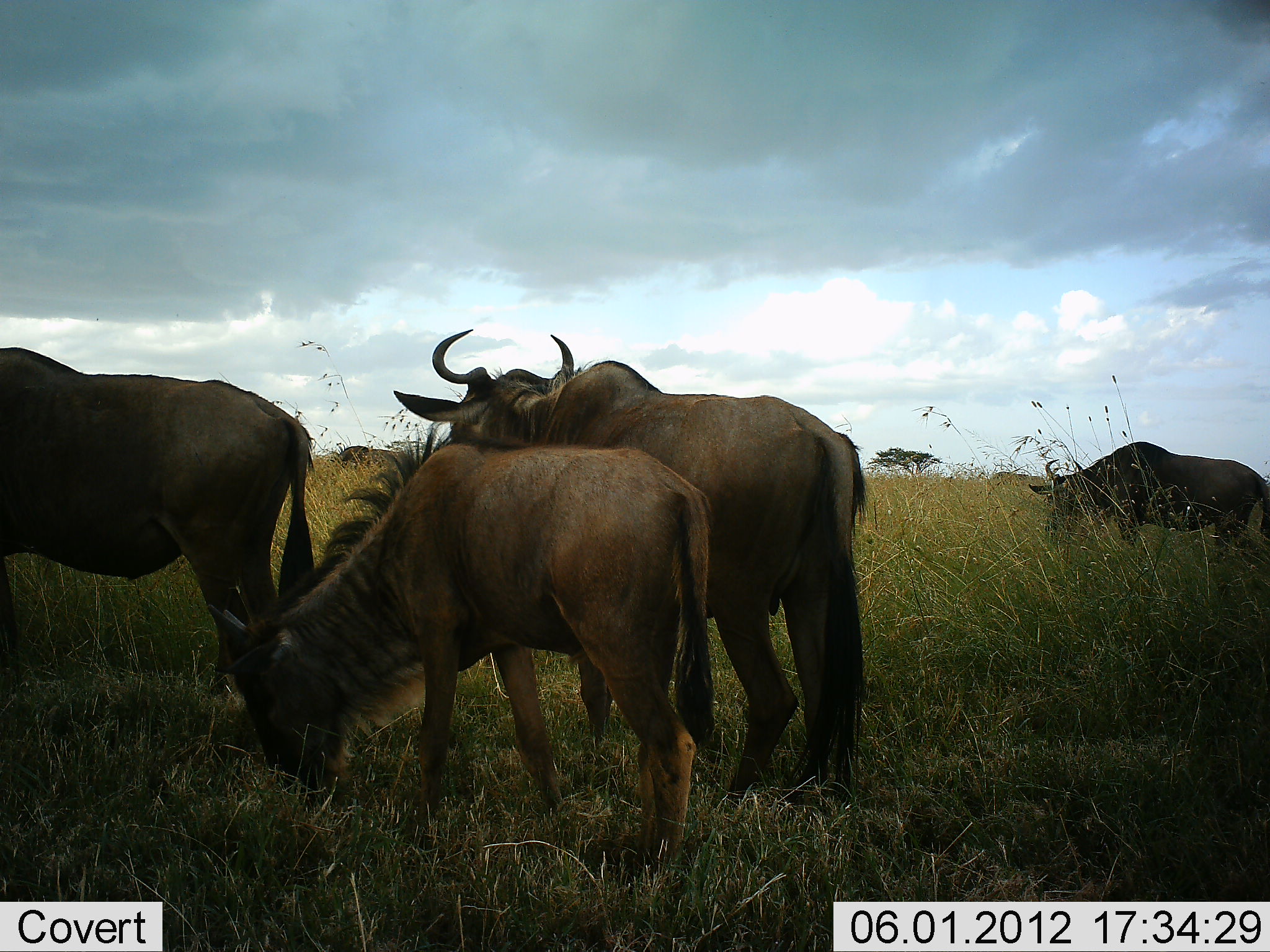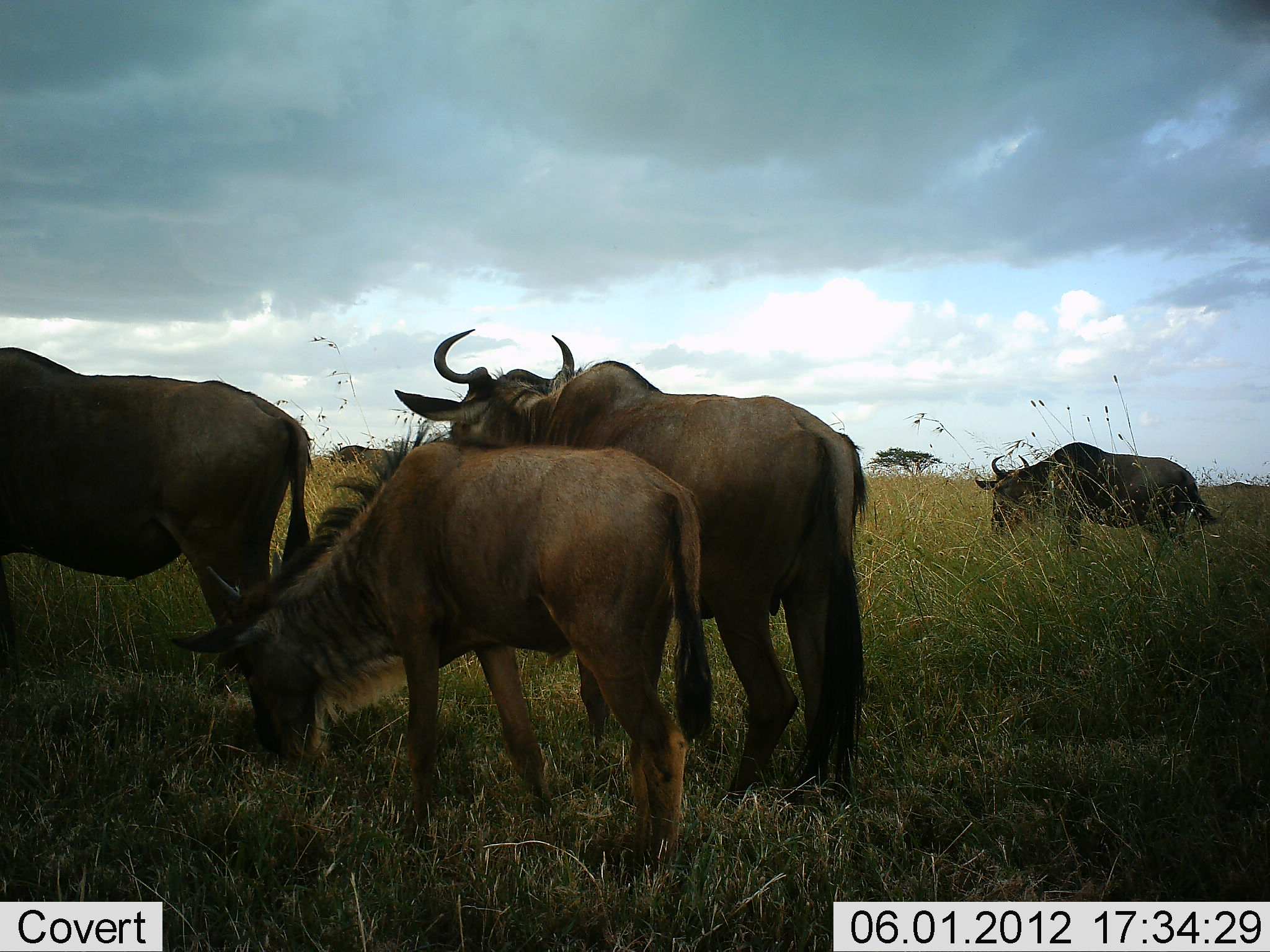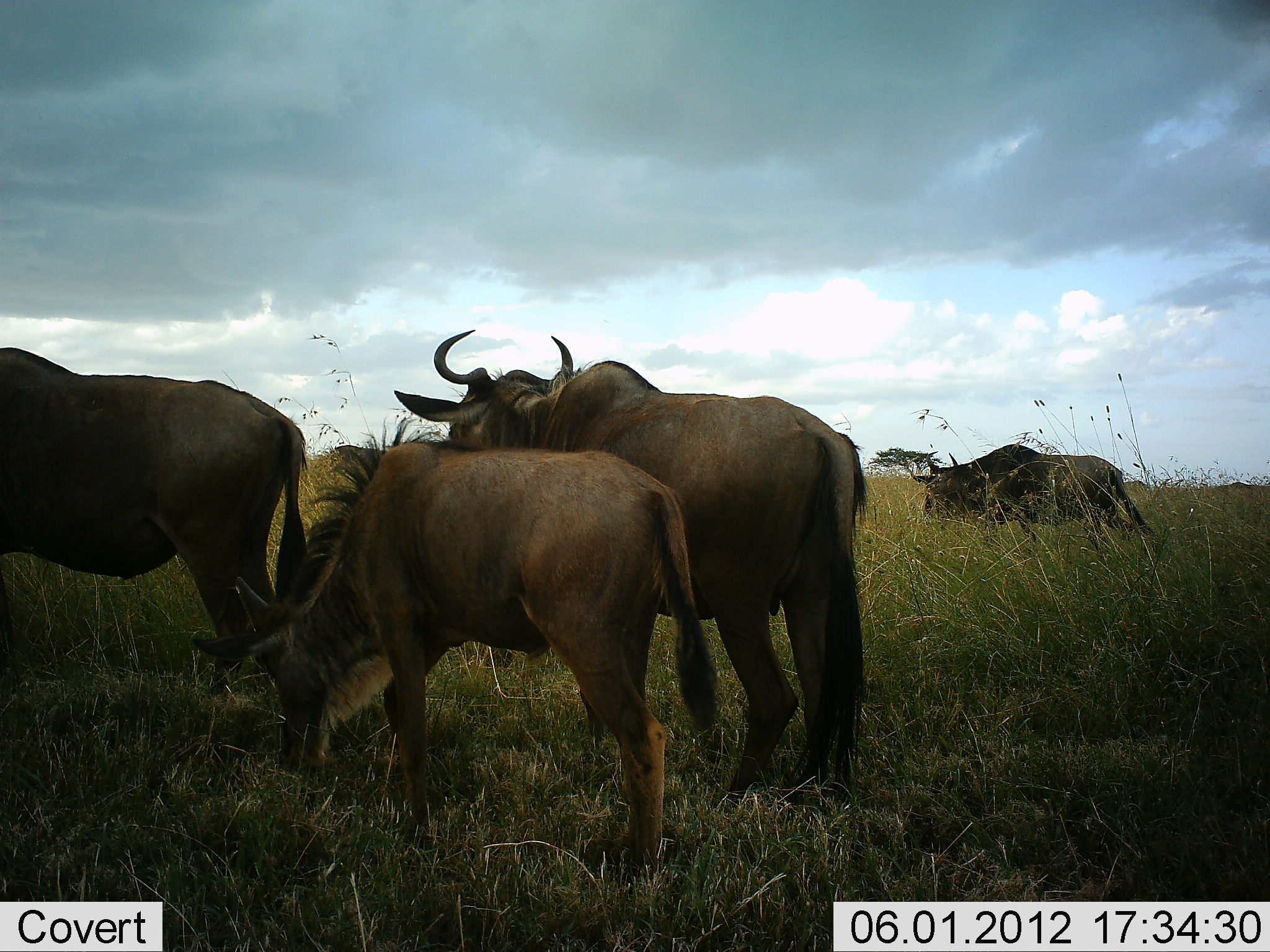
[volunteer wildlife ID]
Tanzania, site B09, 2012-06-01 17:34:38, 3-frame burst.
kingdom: Animalia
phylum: Chordata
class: Mammalia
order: Artiodactyla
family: Bovidae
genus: Connochaetes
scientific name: Connochaetes taurinus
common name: blue wildebeest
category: wildebeest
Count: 4.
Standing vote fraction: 80%.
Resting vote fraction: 0%.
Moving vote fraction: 20%.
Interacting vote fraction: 0%.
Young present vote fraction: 20%.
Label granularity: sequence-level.